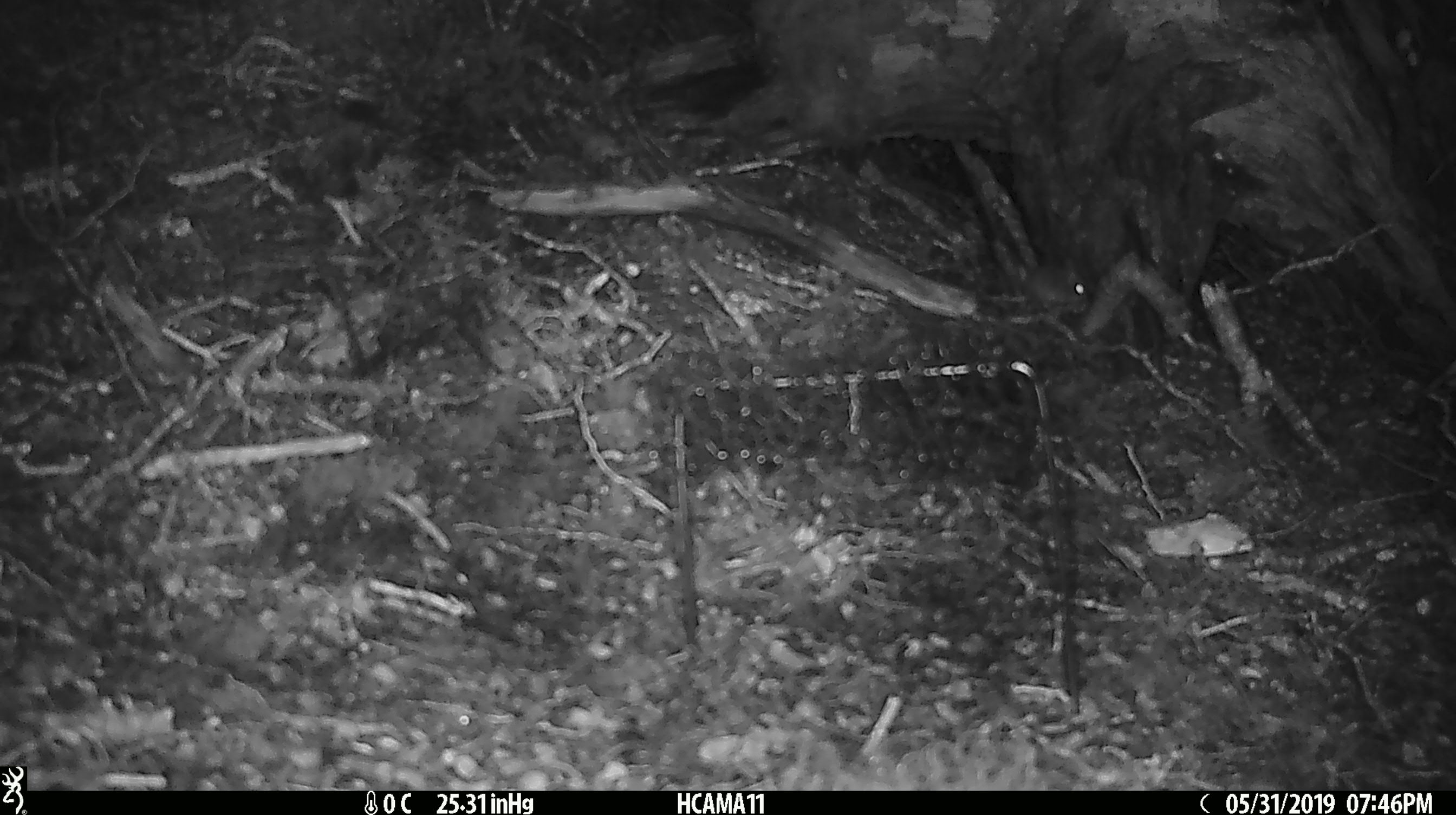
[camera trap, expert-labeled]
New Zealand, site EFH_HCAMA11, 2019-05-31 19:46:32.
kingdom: Animalia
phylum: Chordata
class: Mammalia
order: Rodentia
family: Muridae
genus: Mus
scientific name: Mus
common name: mouse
Mouse (Mus).